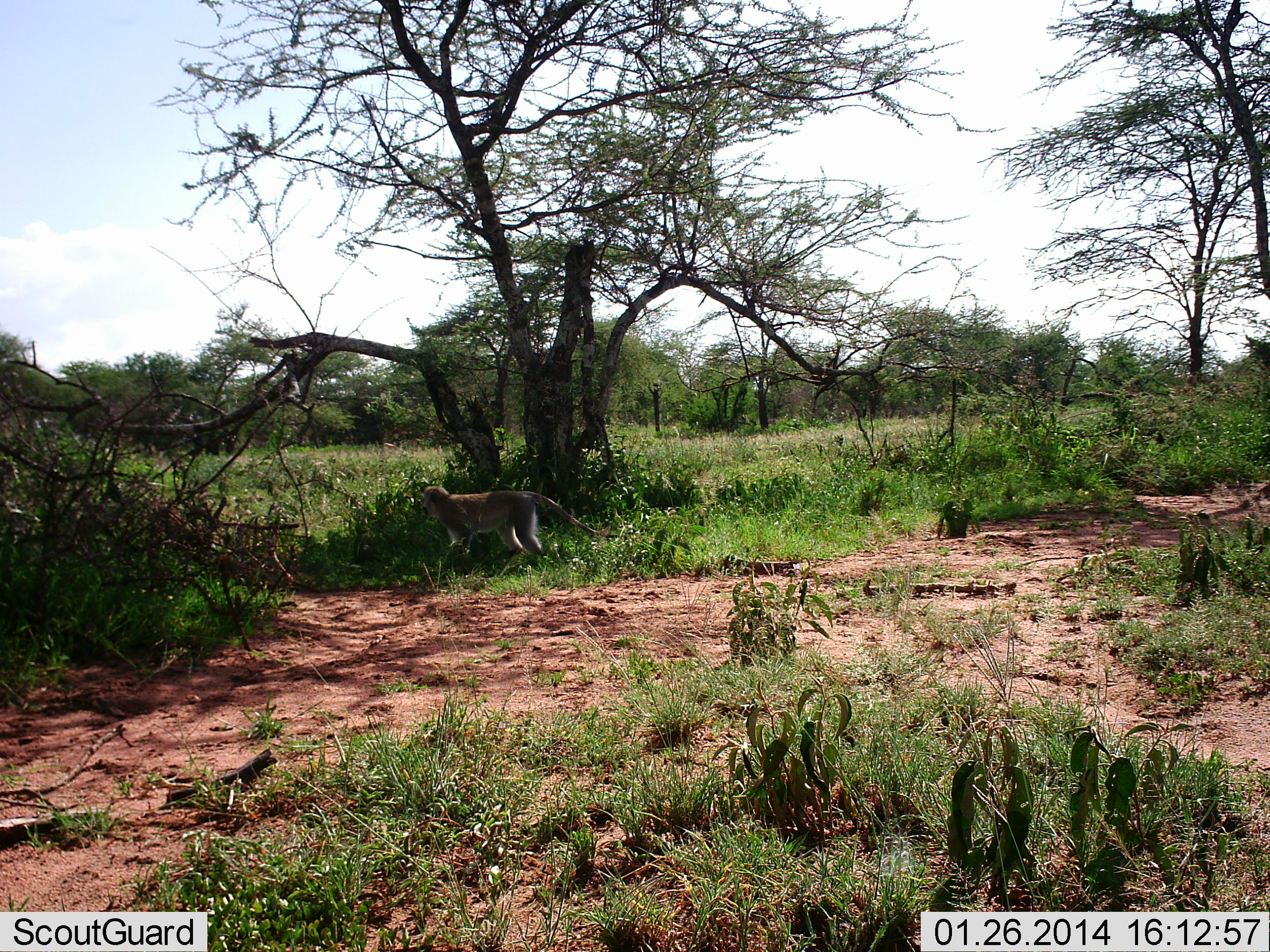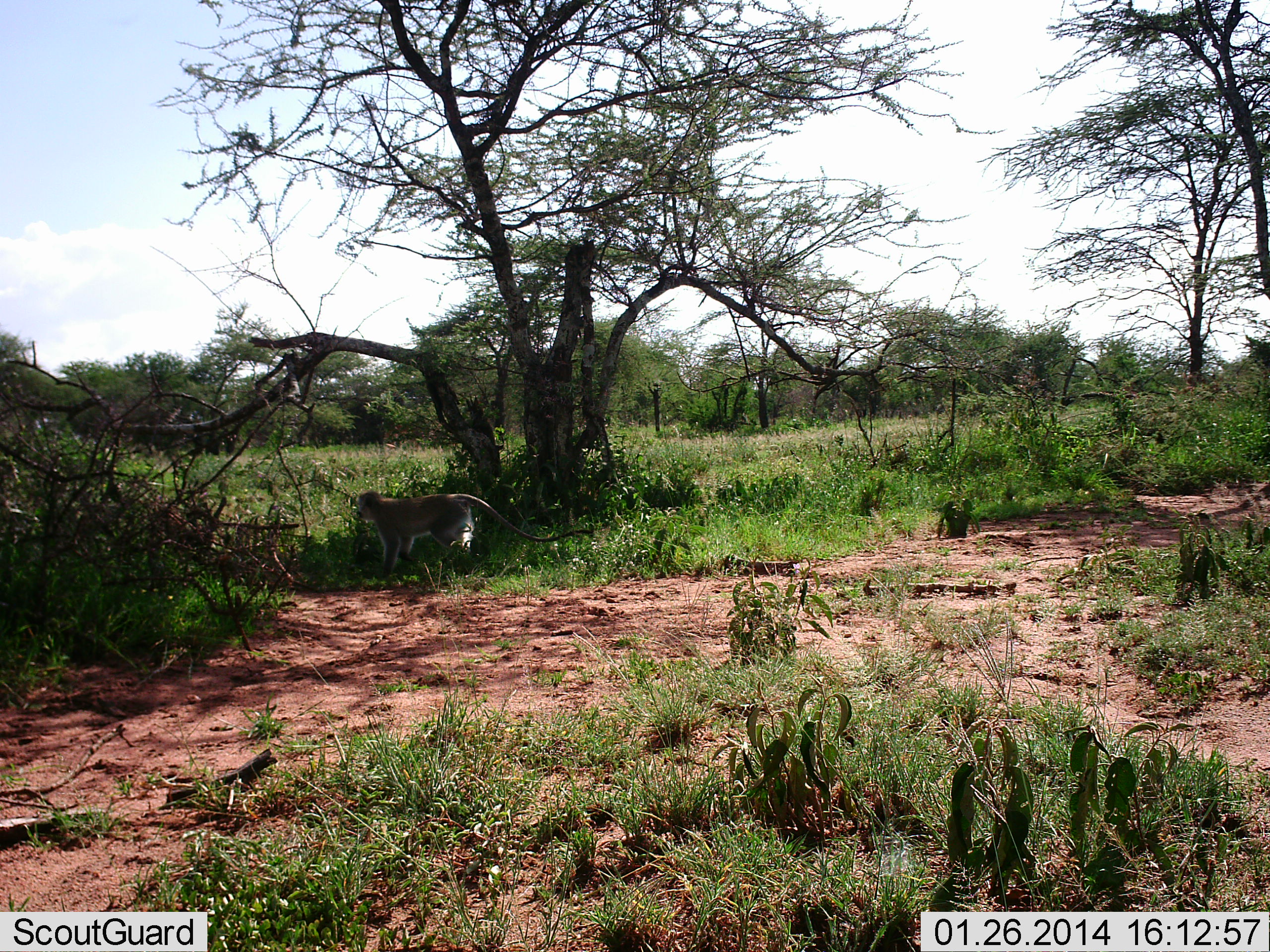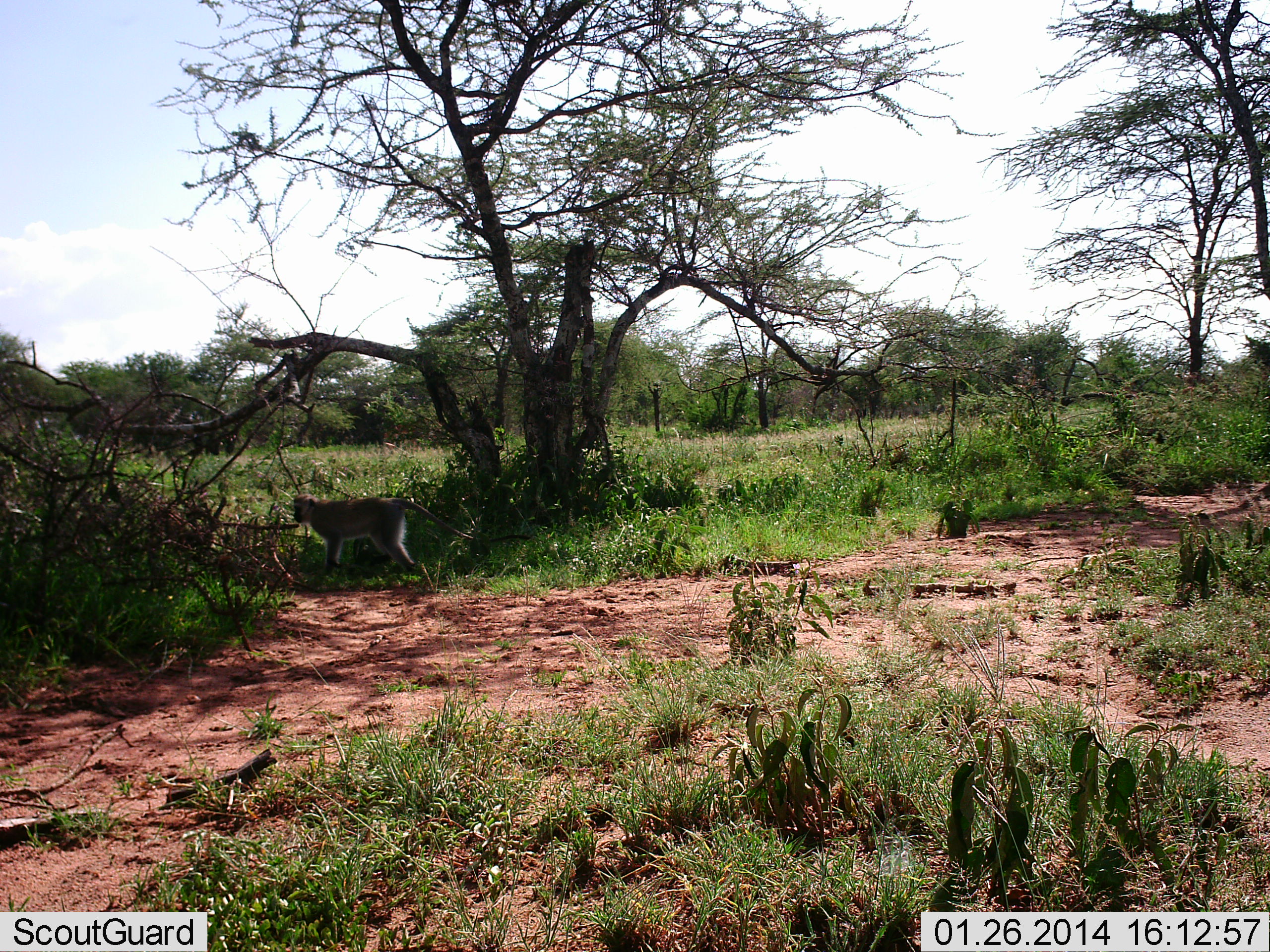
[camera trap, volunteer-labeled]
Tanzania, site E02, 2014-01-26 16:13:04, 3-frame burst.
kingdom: Animalia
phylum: Chordata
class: Mammalia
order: Primates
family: Cercopithecidae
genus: Chlorocebus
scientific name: Chlorocebus pygerythrus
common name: vervet monkey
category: monkeyvervet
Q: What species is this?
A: Monkeyvervet (vervet monkey) (Chlorocebus pygerythrus).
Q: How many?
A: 1.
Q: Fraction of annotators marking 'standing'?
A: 0%.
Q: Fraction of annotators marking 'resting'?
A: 0%.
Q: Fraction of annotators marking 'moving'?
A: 100%.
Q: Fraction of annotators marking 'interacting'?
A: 0%.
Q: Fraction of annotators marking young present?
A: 0%.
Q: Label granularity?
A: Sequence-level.